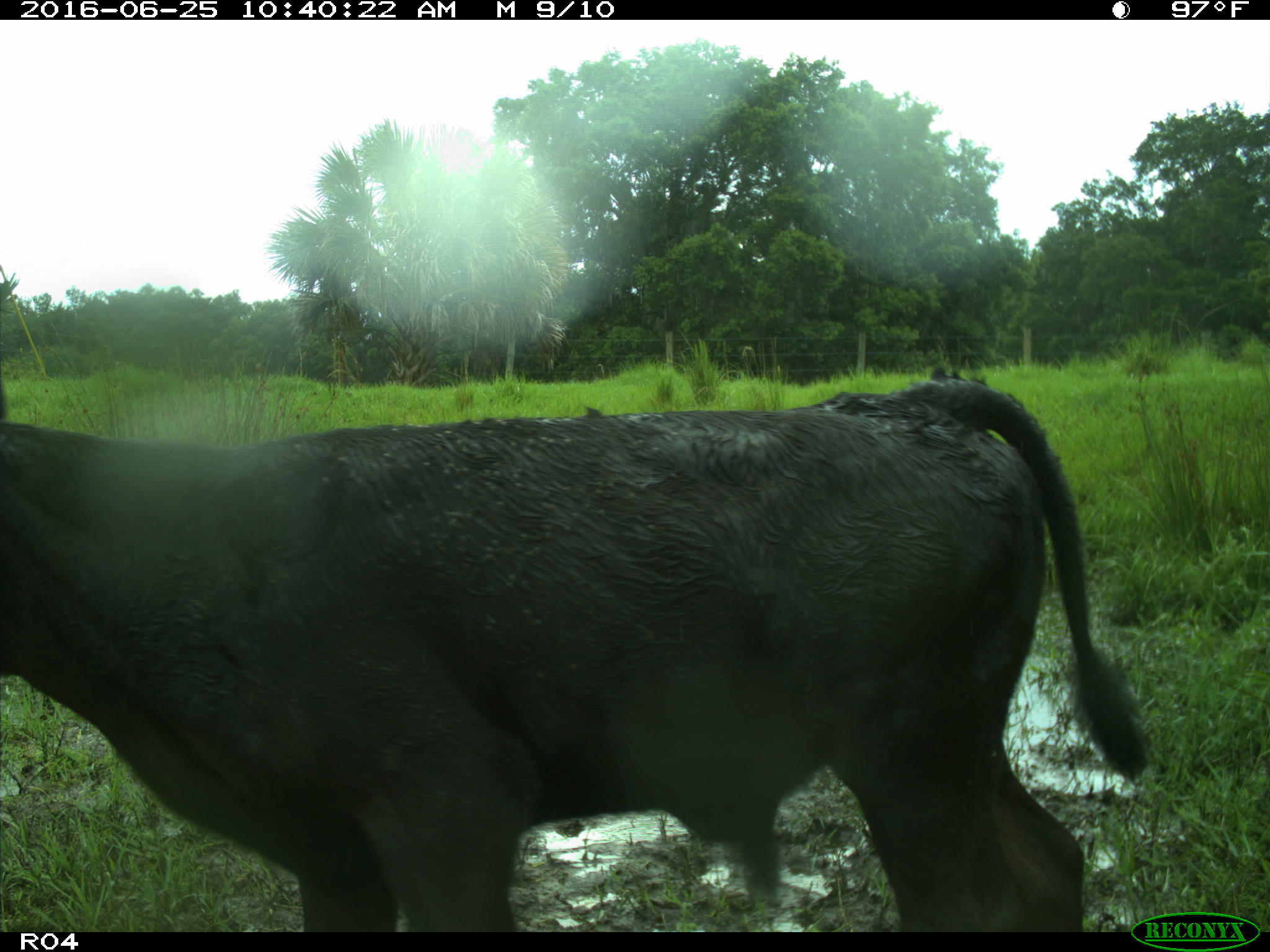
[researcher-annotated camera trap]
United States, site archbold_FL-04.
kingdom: Animalia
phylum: Chordata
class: Mammalia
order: Artiodactyla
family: Bovidae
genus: Bos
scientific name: Bos taurus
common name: domestic cow